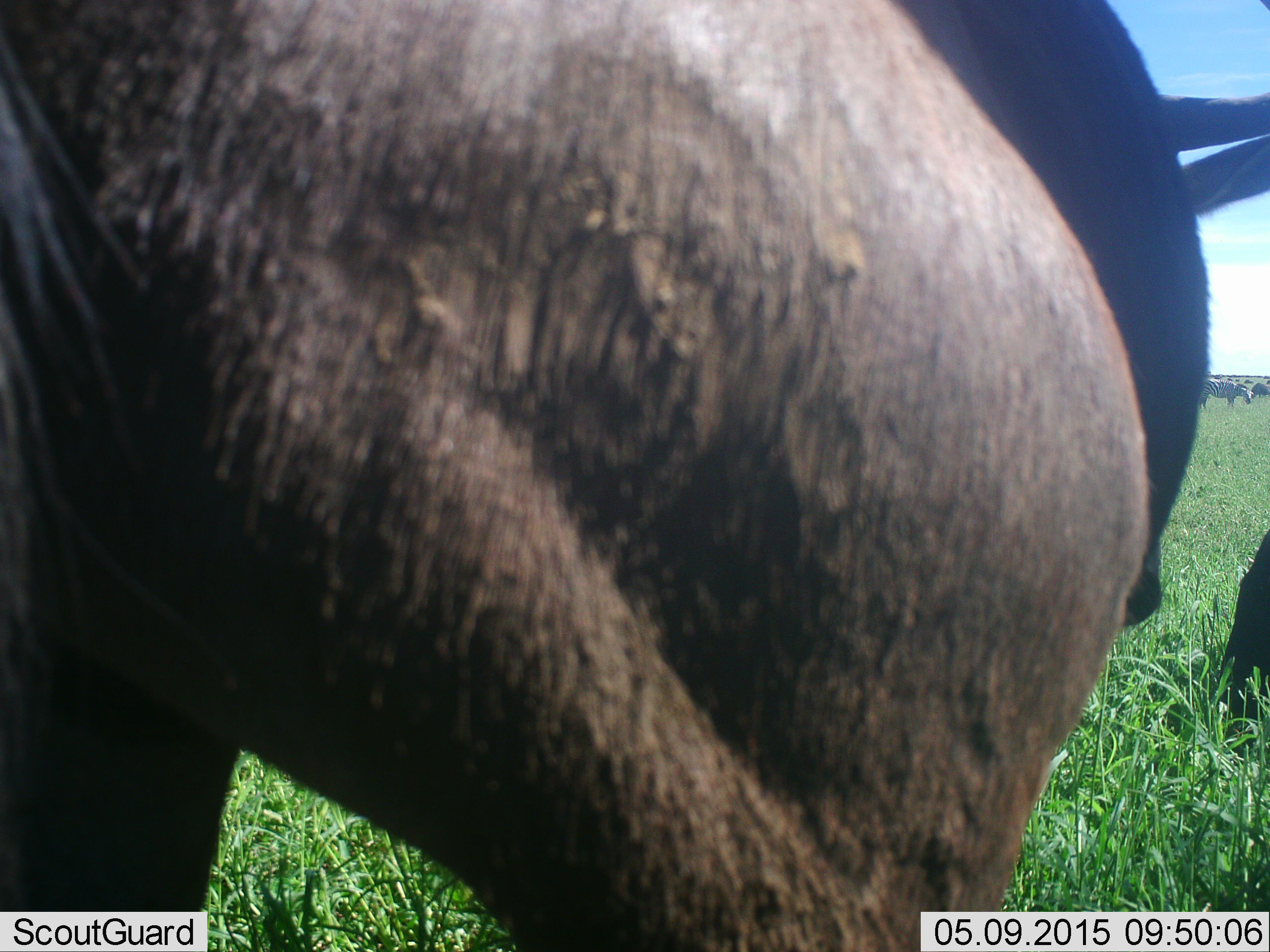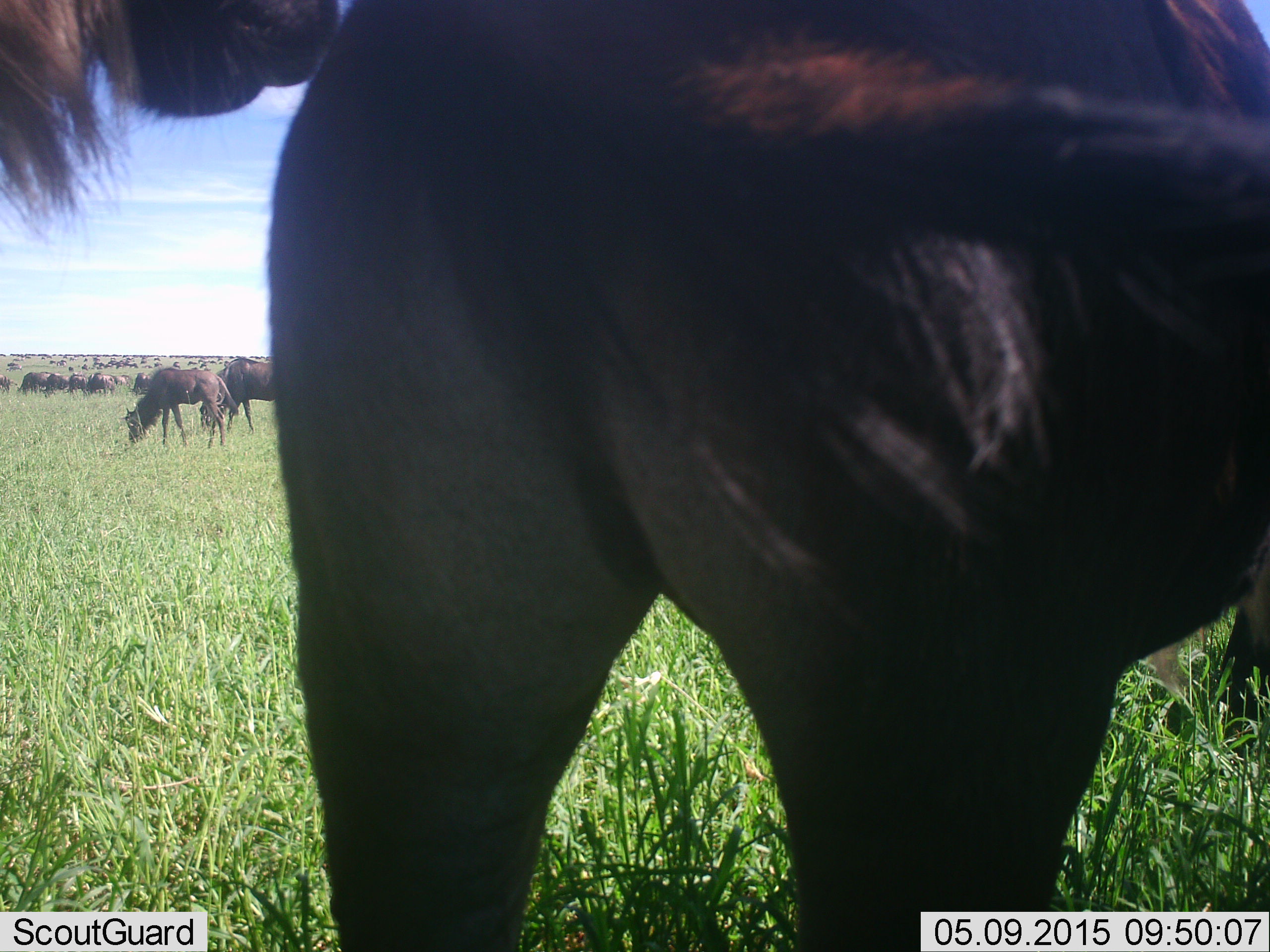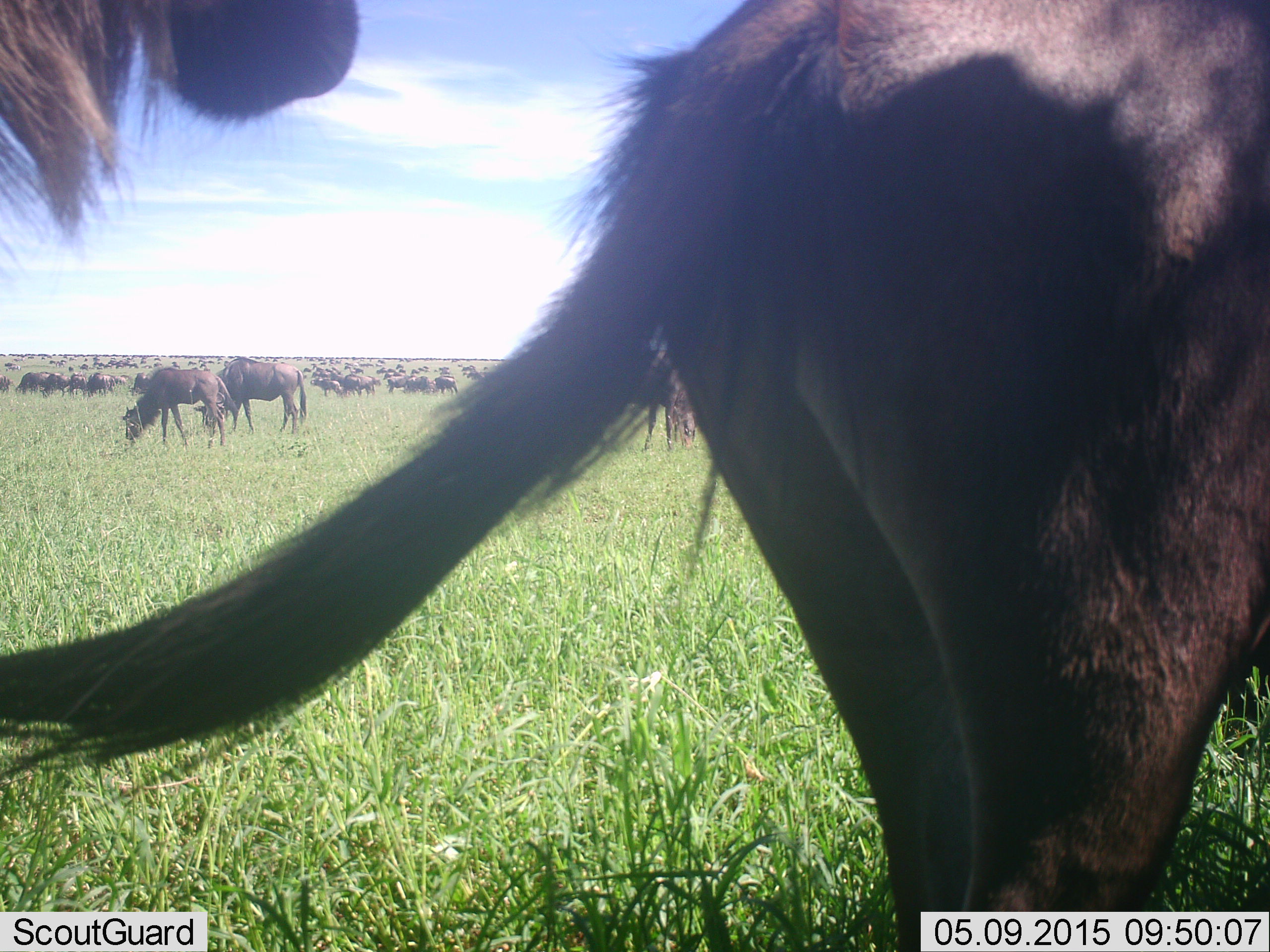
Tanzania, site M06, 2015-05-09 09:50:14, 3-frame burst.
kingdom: Animalia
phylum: Chordata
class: Mammalia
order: Artiodactyla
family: Bovidae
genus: Connochaetes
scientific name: Connochaetes taurinus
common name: blue wildebeest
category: wildebeest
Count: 51+.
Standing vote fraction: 82%.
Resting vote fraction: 18%.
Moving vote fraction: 64%.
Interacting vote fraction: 9%.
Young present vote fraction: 18%.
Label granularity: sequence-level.